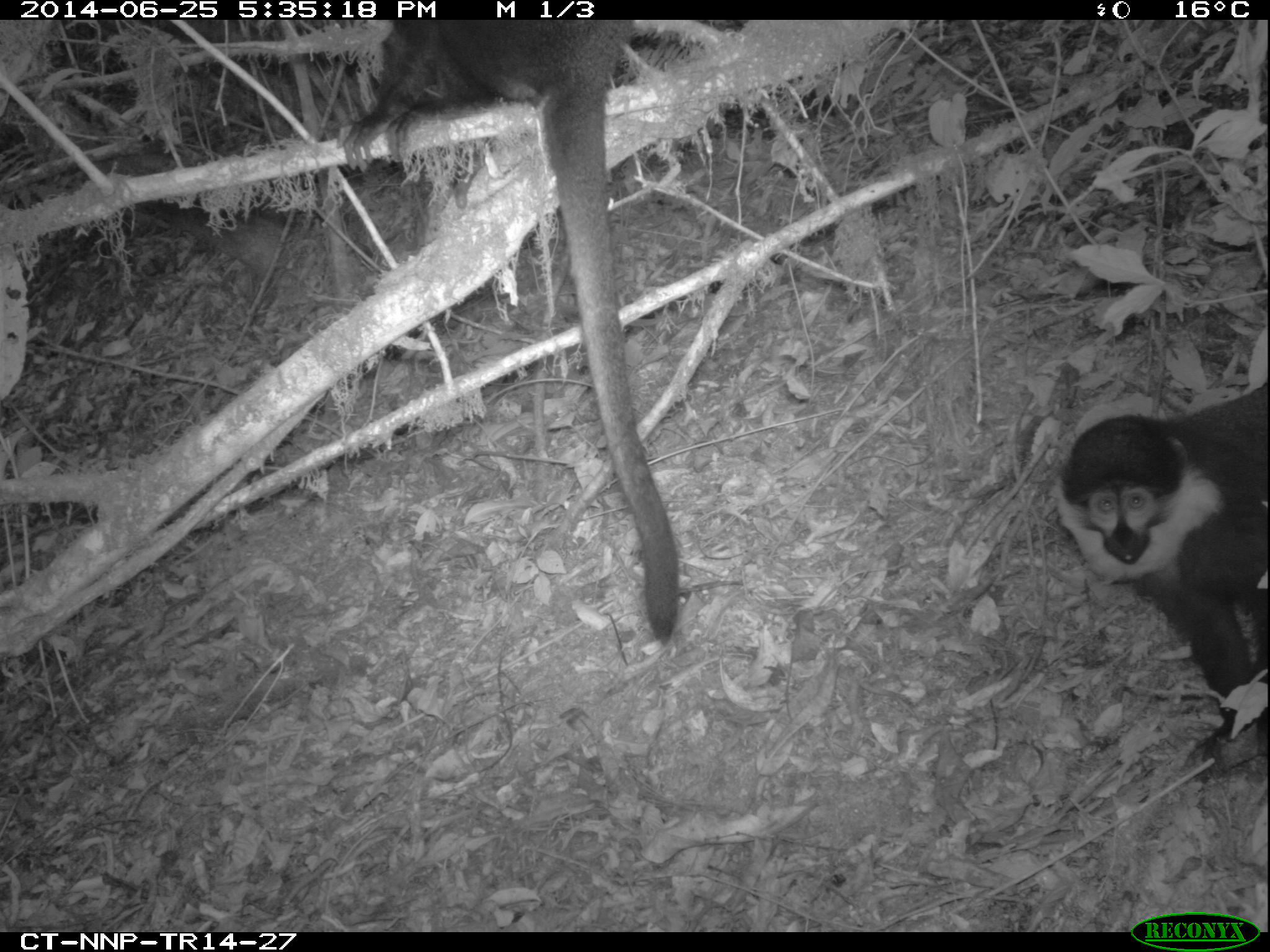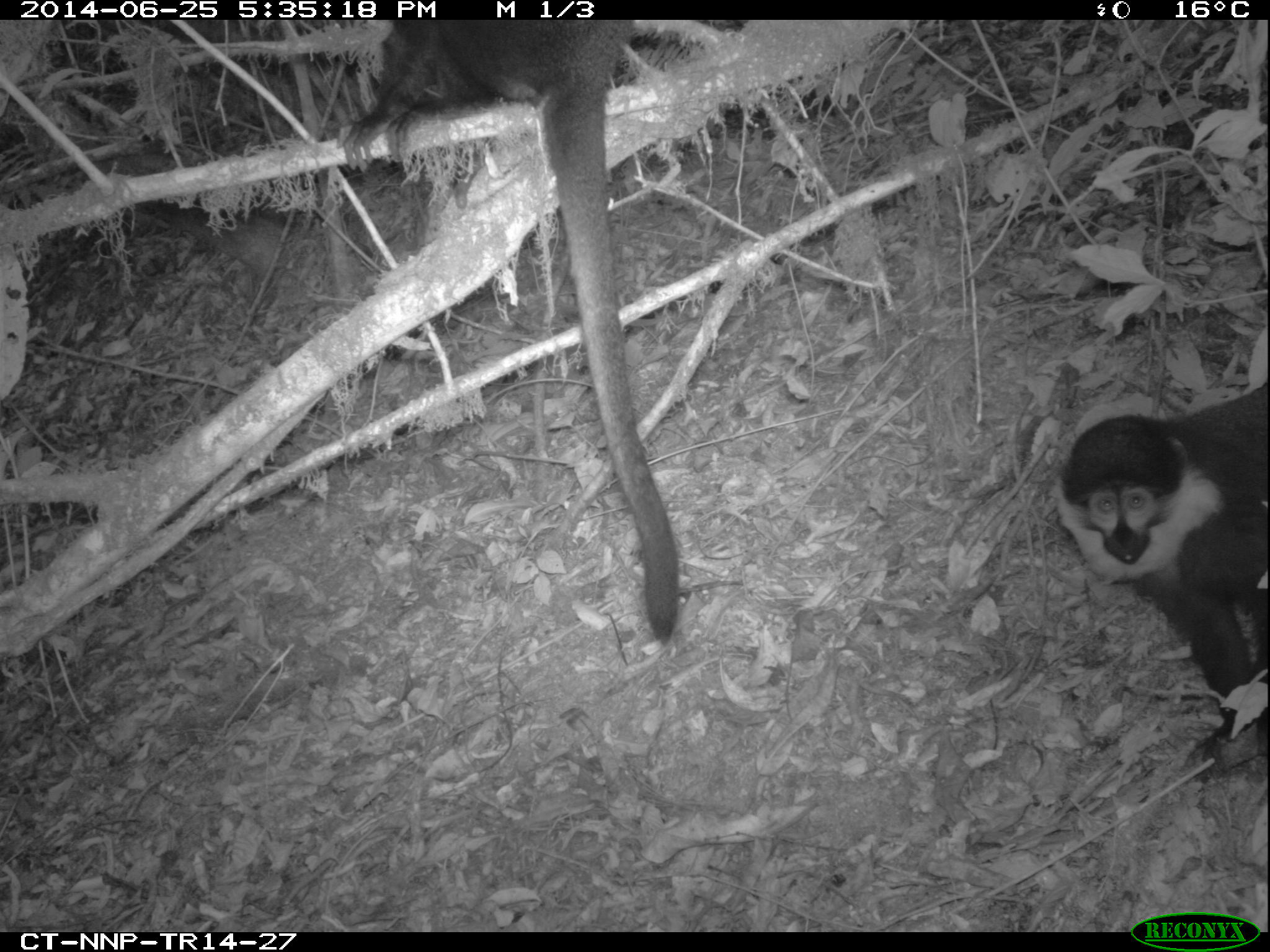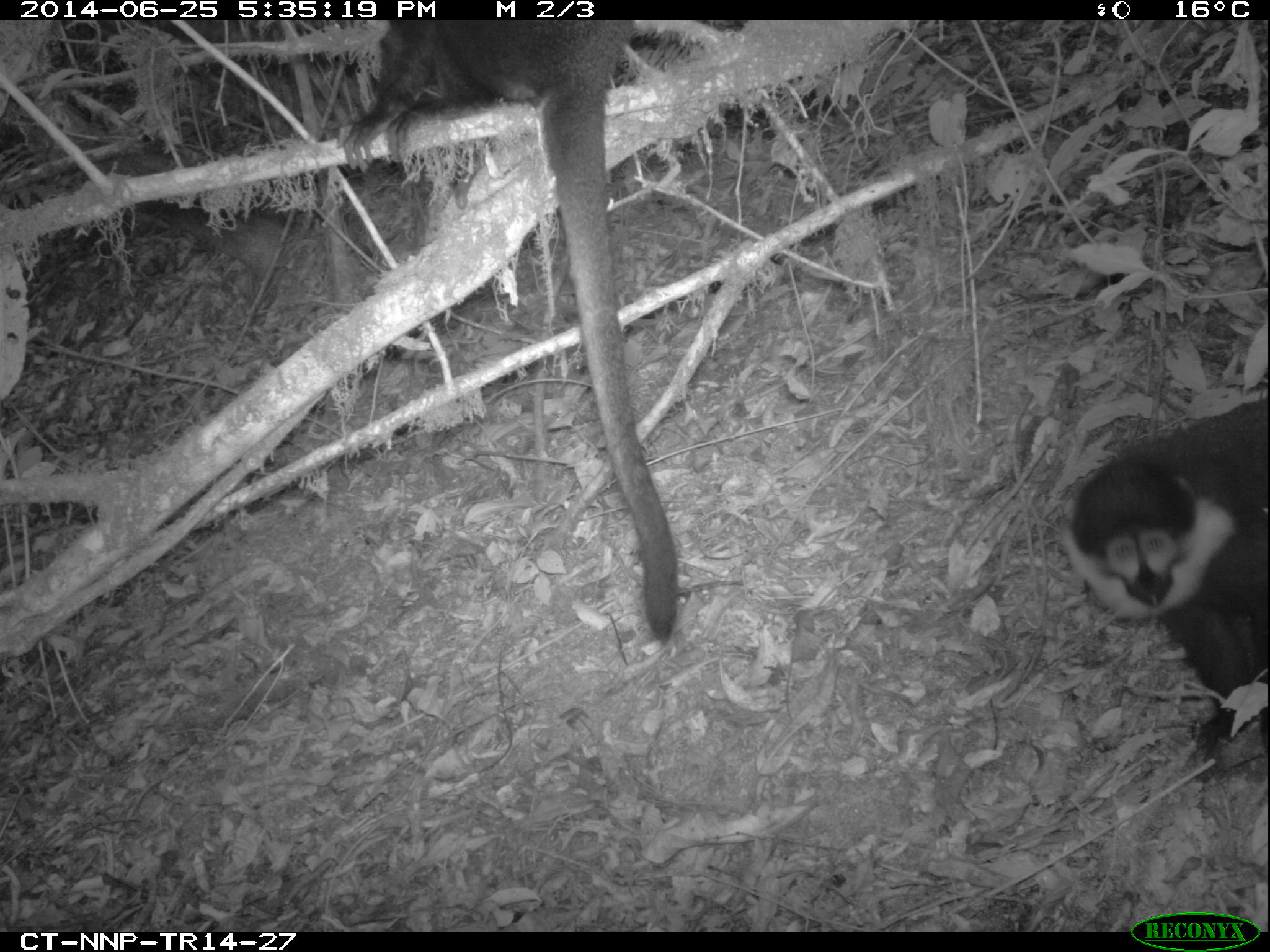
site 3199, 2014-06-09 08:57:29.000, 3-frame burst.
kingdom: Animalia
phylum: Chordata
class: Mammalia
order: Primates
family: Cercopithecidae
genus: Allochrocebus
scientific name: Allochrocebus lhoesti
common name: l'hoest's monkey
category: cercopithecus lhoesti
Cercopithecus lhoesti (l'hoest's monkey) (Allochrocebus lhoesti), count 2.